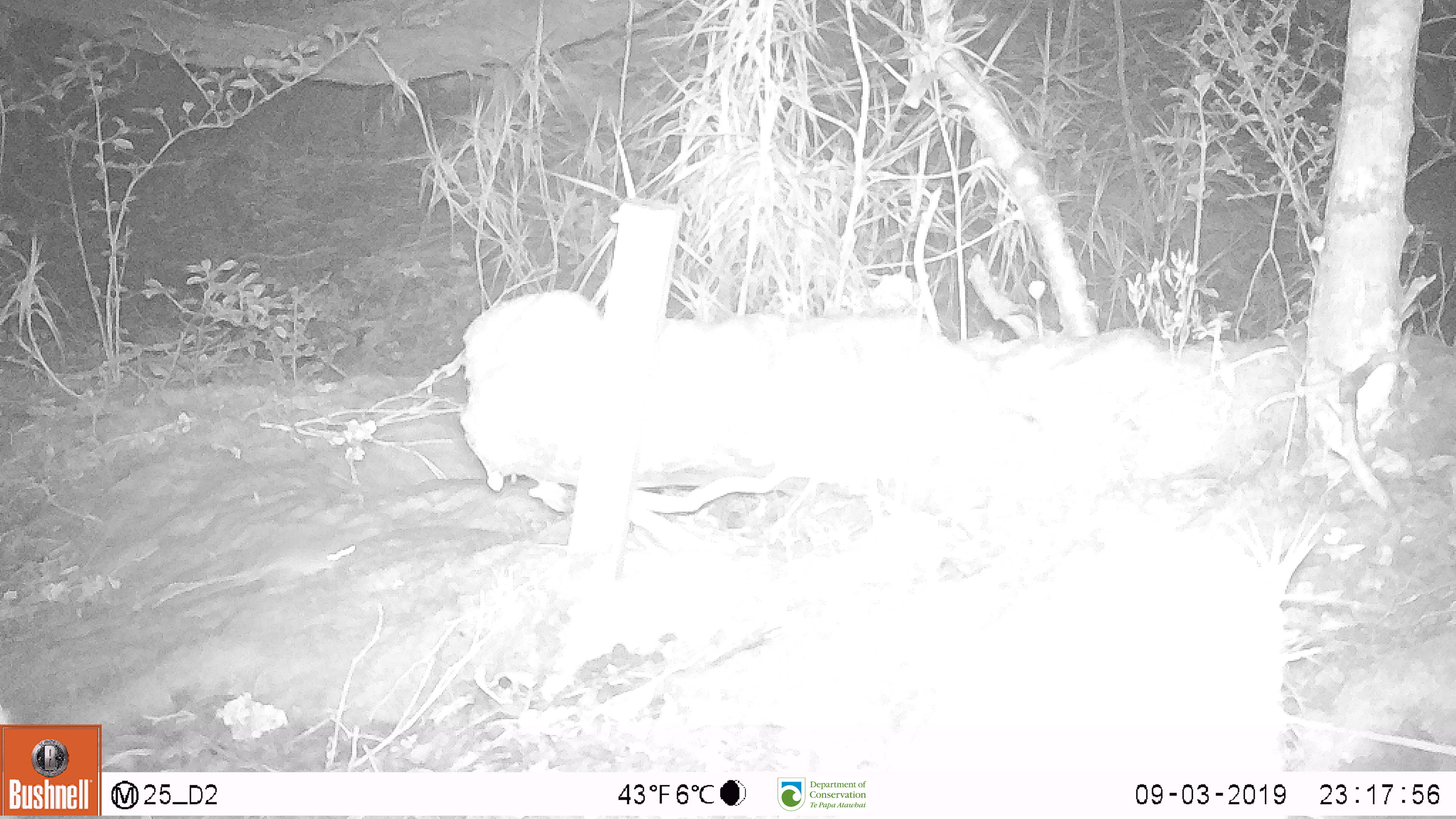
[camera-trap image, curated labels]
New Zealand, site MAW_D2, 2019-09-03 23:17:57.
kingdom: Animalia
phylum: Chordata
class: Mammalia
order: Rodentia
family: Muridae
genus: Mus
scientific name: Mus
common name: mouse